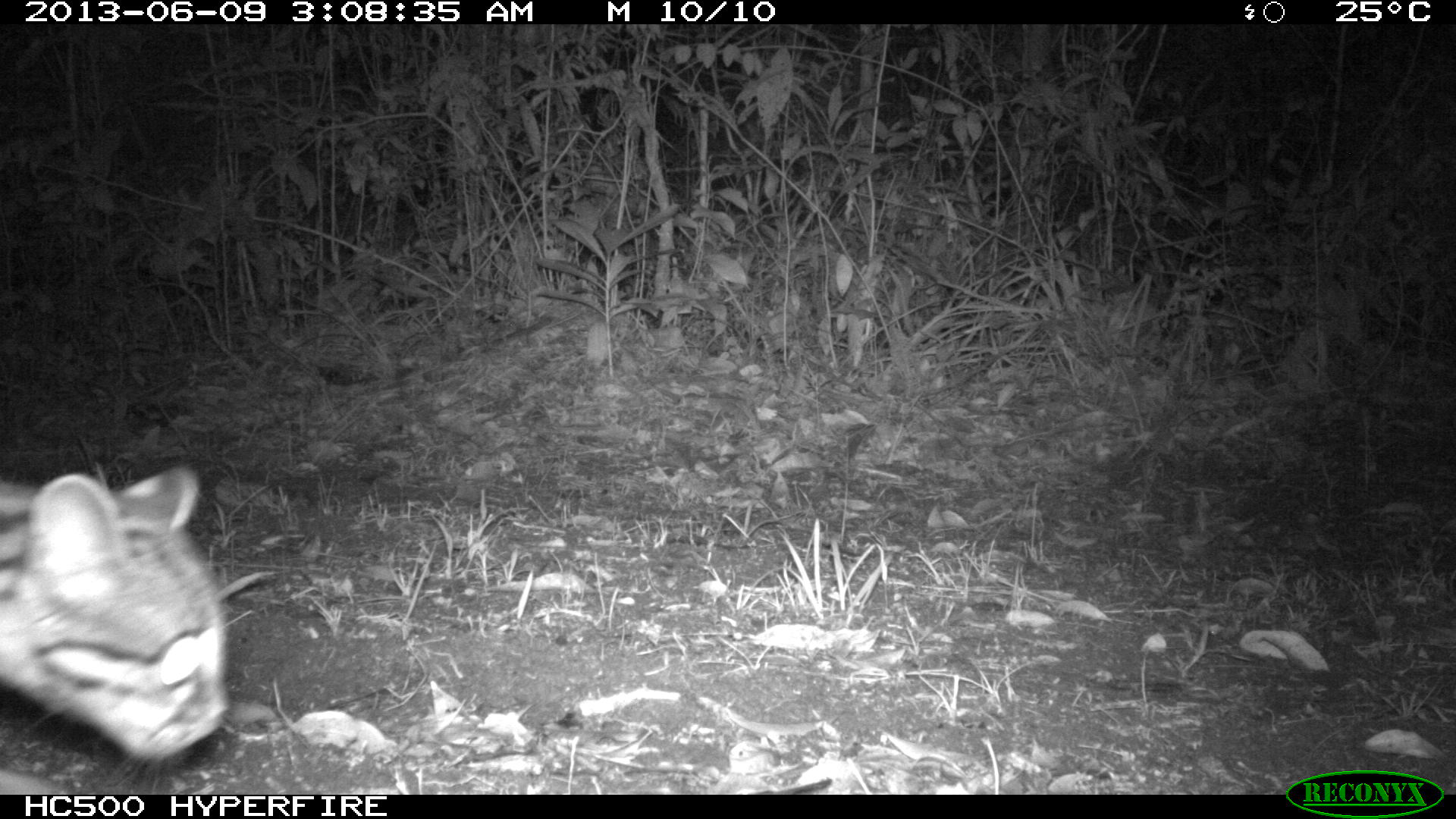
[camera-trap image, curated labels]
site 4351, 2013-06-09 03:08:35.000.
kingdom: Animalia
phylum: Chordata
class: Mammalia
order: Carnivora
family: Felidae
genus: Leopardus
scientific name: Leopardus wiedii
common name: margay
Leopardus wiedii (margay), count 1.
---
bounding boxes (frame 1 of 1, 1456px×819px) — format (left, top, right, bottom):
leopardus wiedii: (0, 452, 226, 795)